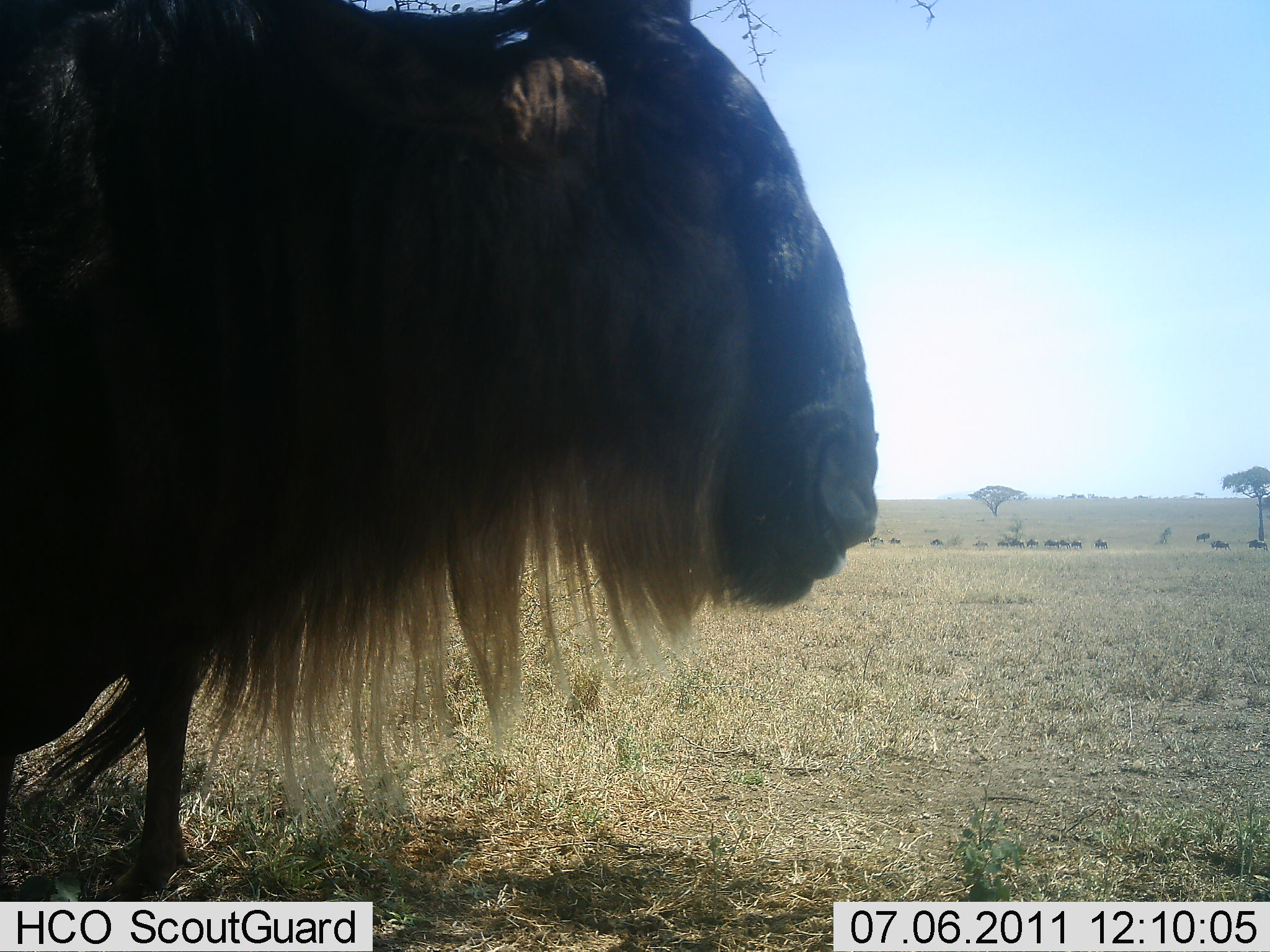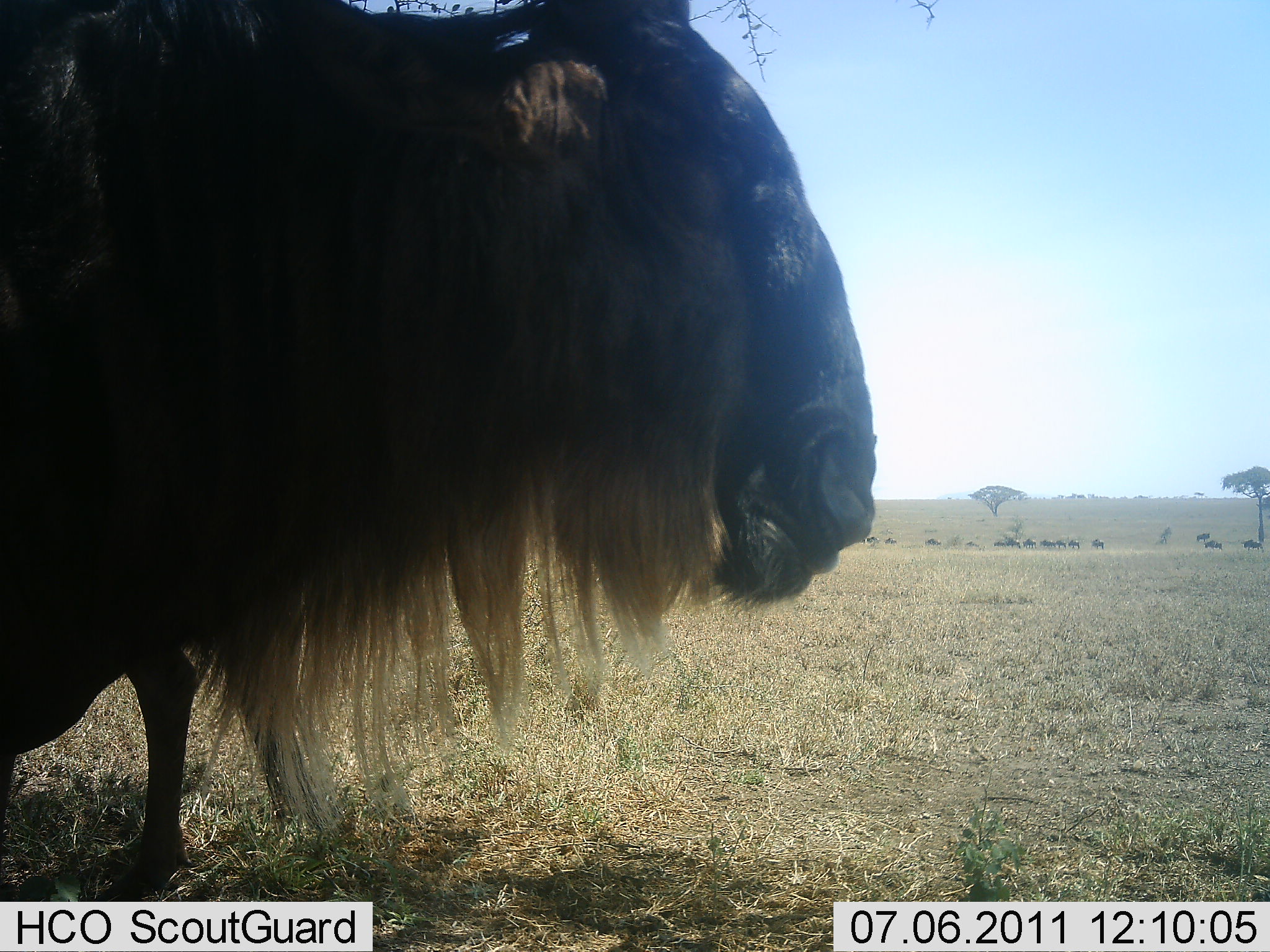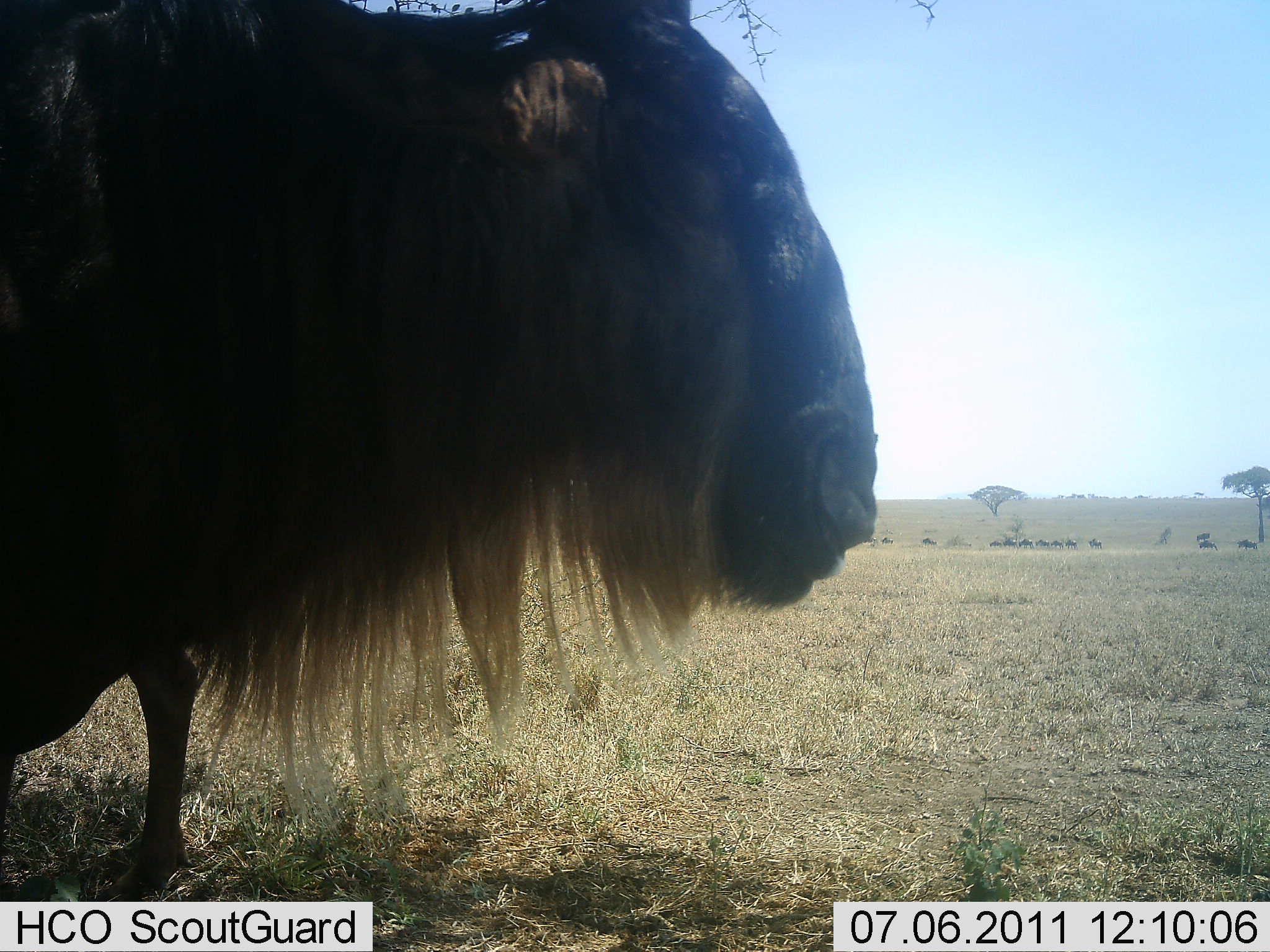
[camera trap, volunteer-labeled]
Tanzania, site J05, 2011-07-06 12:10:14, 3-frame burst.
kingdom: Animalia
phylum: Chordata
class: Mammalia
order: Artiodactyla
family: Bovidae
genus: Connochaetes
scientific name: Connochaetes taurinus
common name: blue wildebeest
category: wildebeest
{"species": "wildebeest (blue wildebeest) (Connochaetes taurinus)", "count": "11-50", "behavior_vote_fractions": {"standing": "45%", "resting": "0%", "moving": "55%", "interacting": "0%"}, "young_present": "0%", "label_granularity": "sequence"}